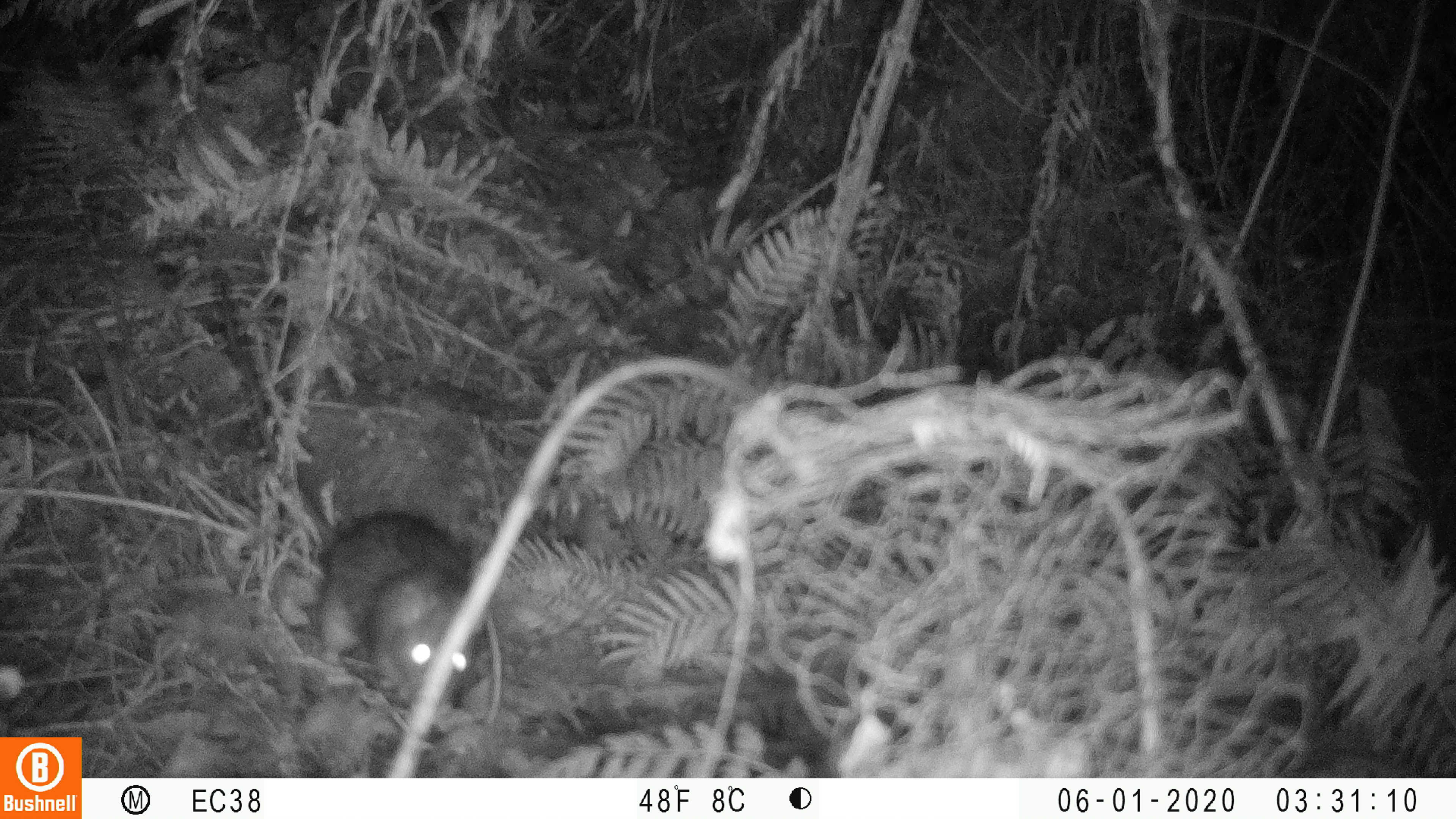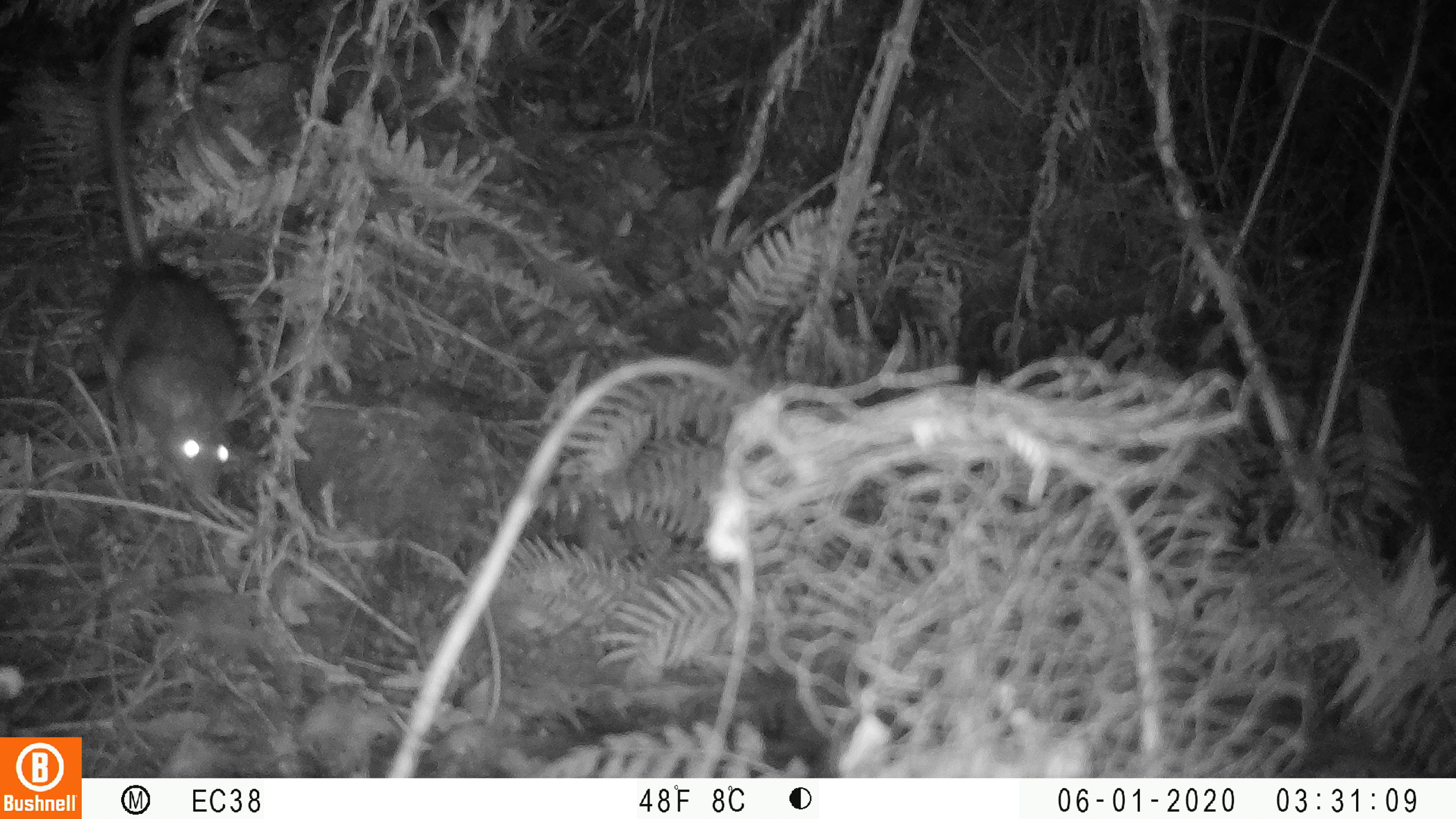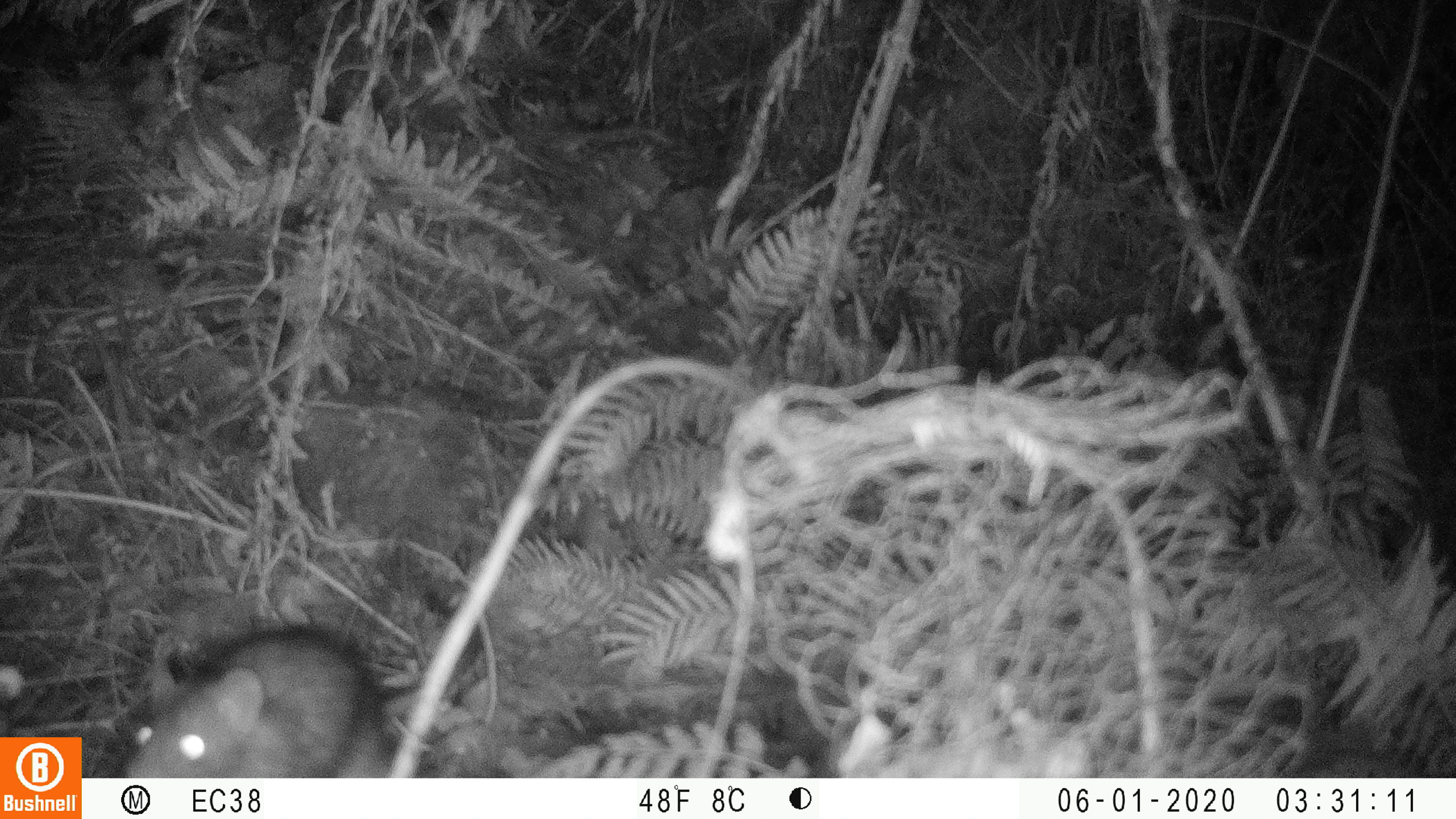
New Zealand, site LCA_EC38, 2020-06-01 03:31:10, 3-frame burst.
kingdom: Animalia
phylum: Chordata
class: Mammalia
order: Rodentia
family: Muridae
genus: Rattus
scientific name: Rattus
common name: rat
Rat (Rattus).